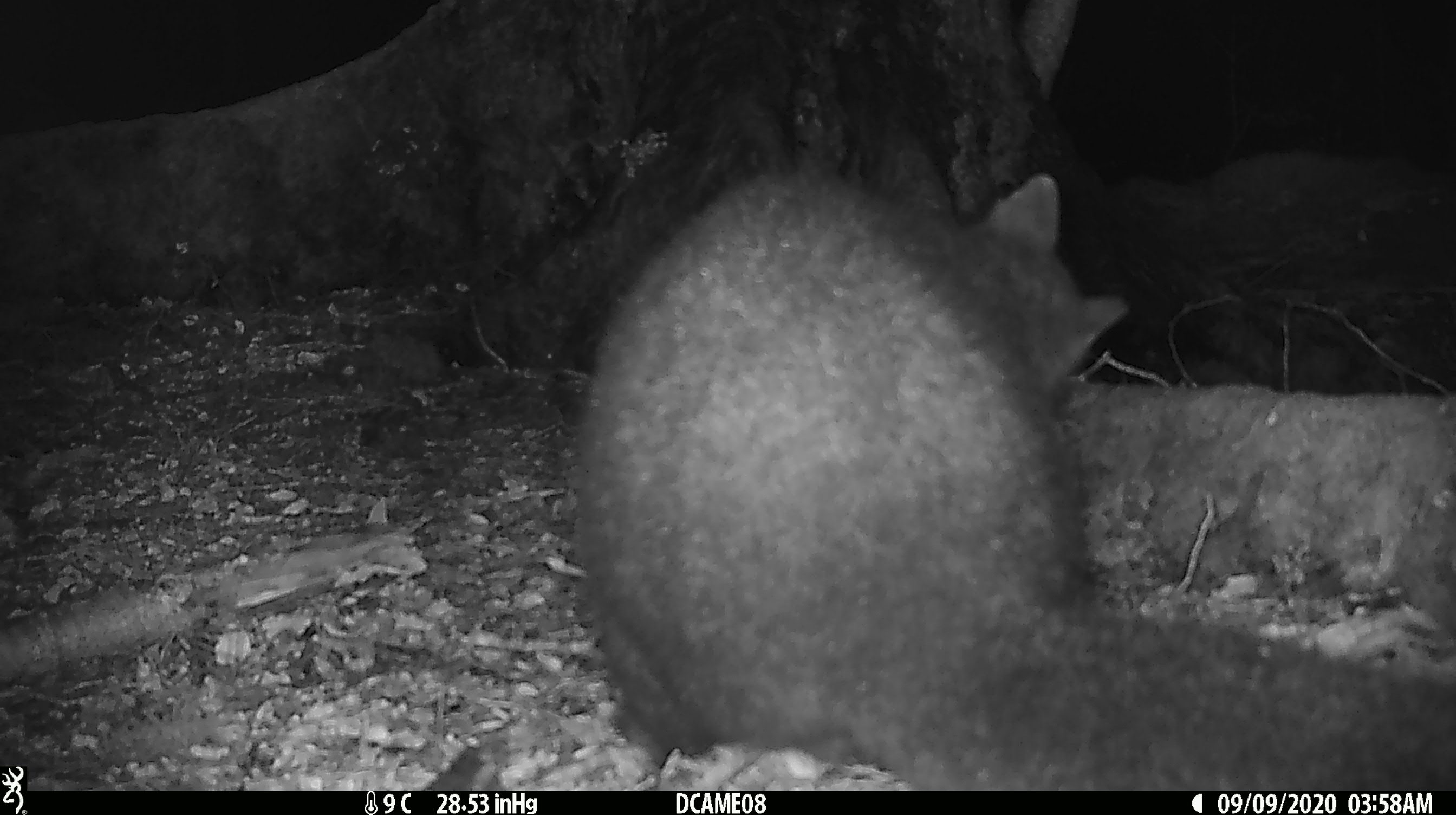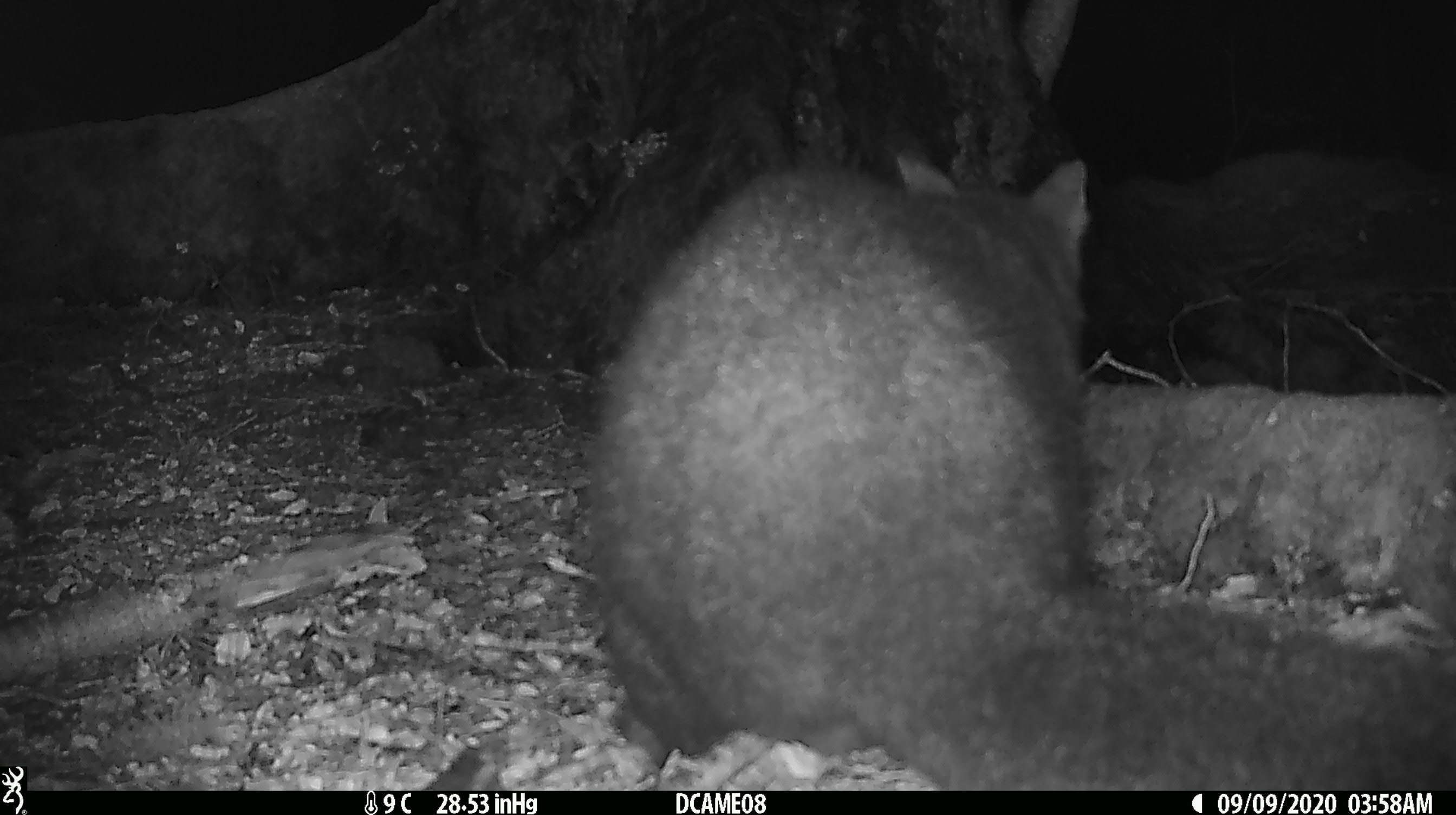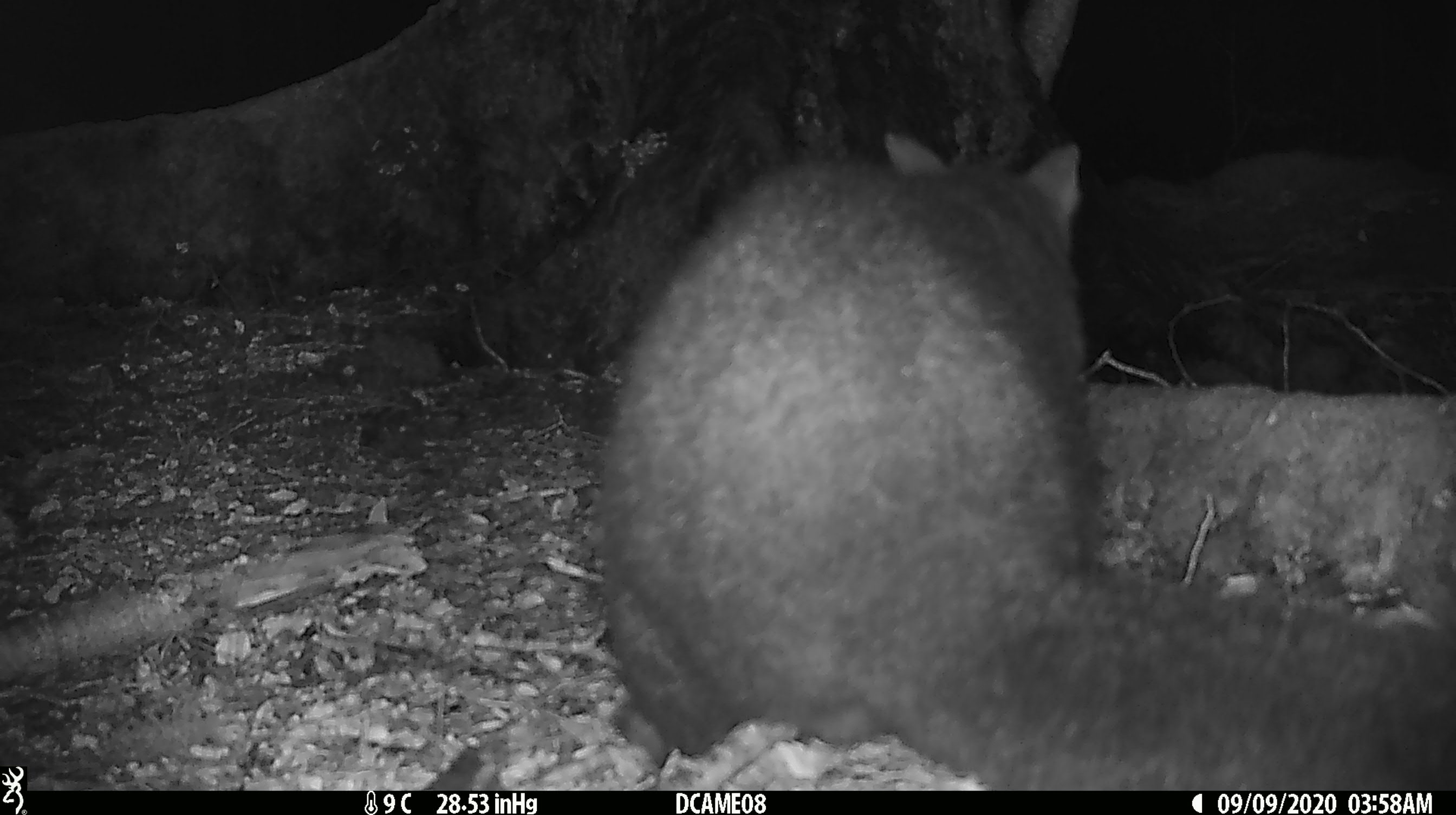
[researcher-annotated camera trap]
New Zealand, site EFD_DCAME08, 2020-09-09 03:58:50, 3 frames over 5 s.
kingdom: Animalia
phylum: Chordata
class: Mammalia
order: Diprotodontia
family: Phalangeridae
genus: Trichosurus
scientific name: Trichosurus vulpecula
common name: common brushtail possum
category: possum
Possum (common brushtail possum) (Trichosurus vulpecula).